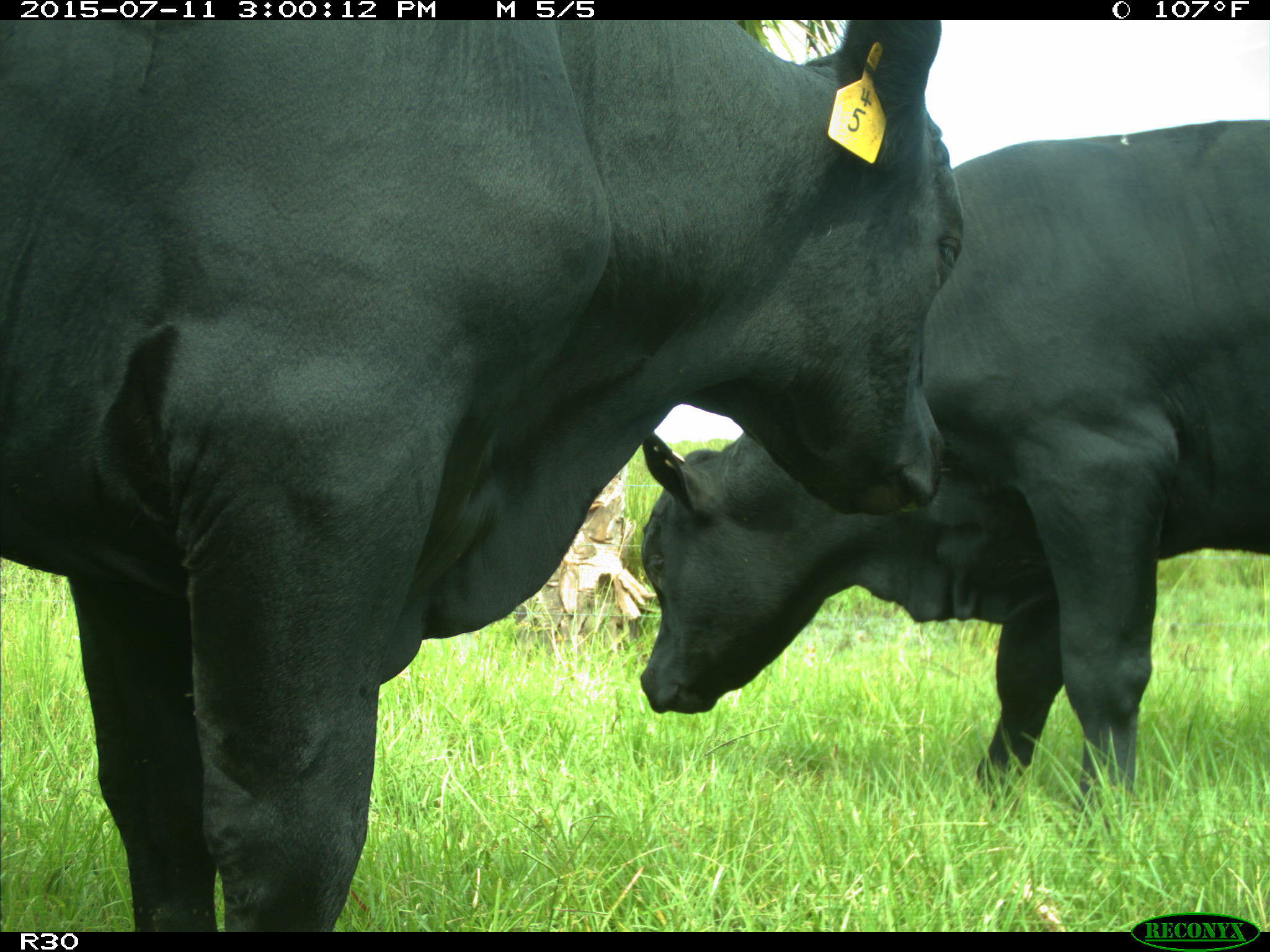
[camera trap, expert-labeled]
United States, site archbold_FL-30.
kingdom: Animalia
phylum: Chordata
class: Mammalia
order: Artiodactyla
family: Bovidae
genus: Bos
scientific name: Bos taurus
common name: domestic cow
Bos taurus (domestic cow).